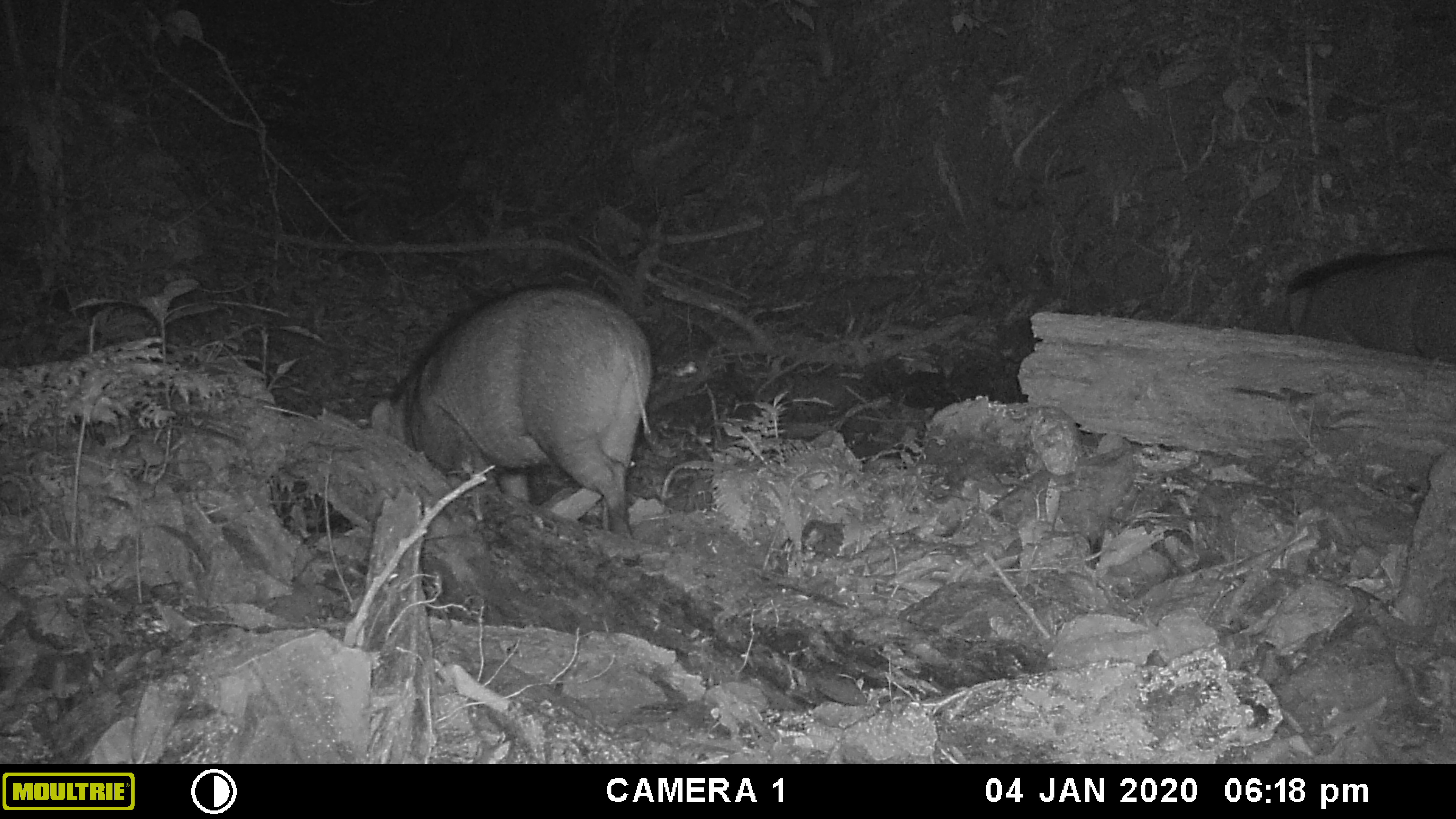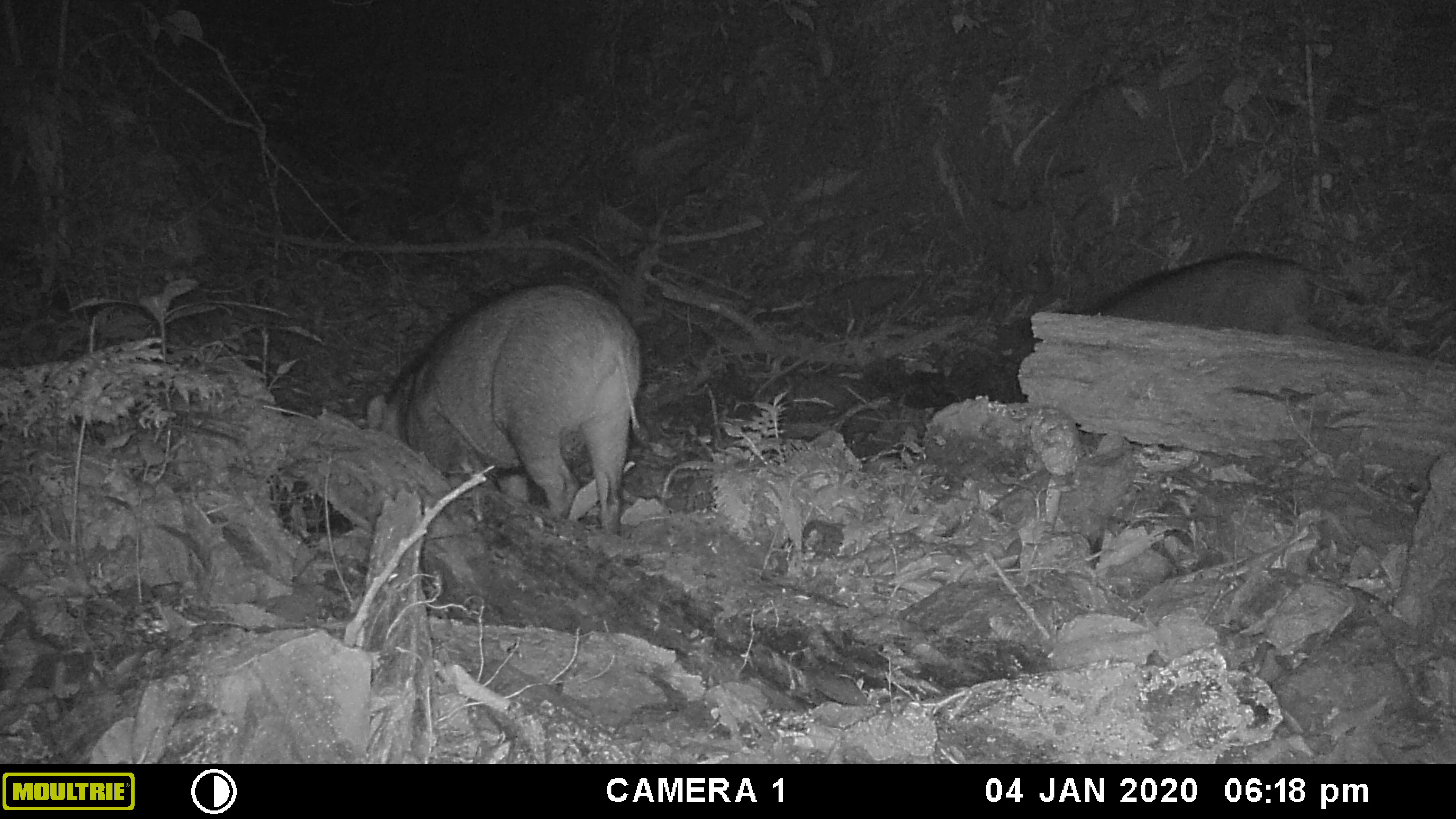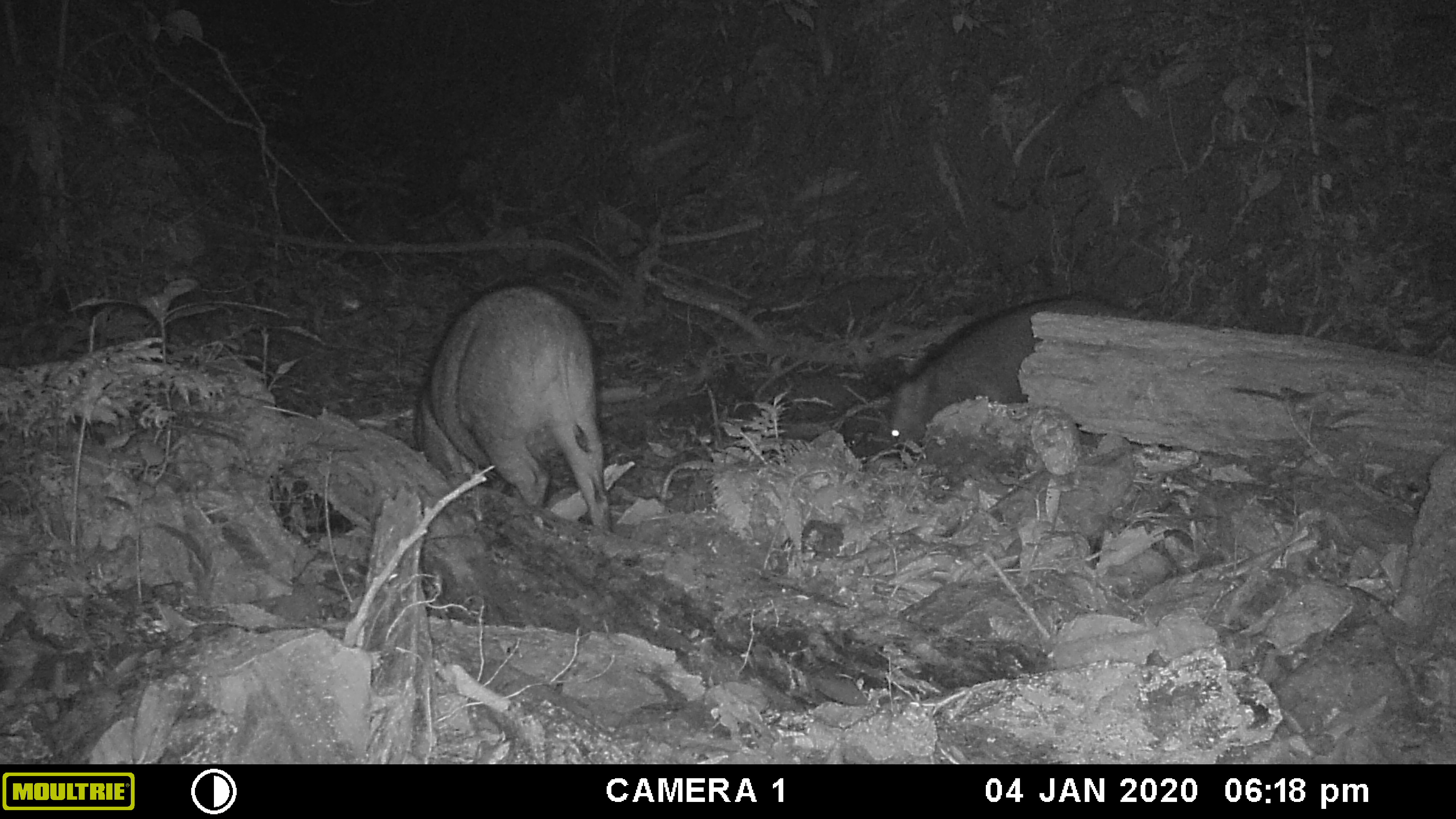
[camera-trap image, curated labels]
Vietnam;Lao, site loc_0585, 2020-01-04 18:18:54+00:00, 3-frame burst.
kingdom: Animalia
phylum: Chordata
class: Mammalia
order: Artiodactyla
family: Suidae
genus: Sus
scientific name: Sus scrofa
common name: eurasian wild pig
Eurasian wild pig (Sus scrofa). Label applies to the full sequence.